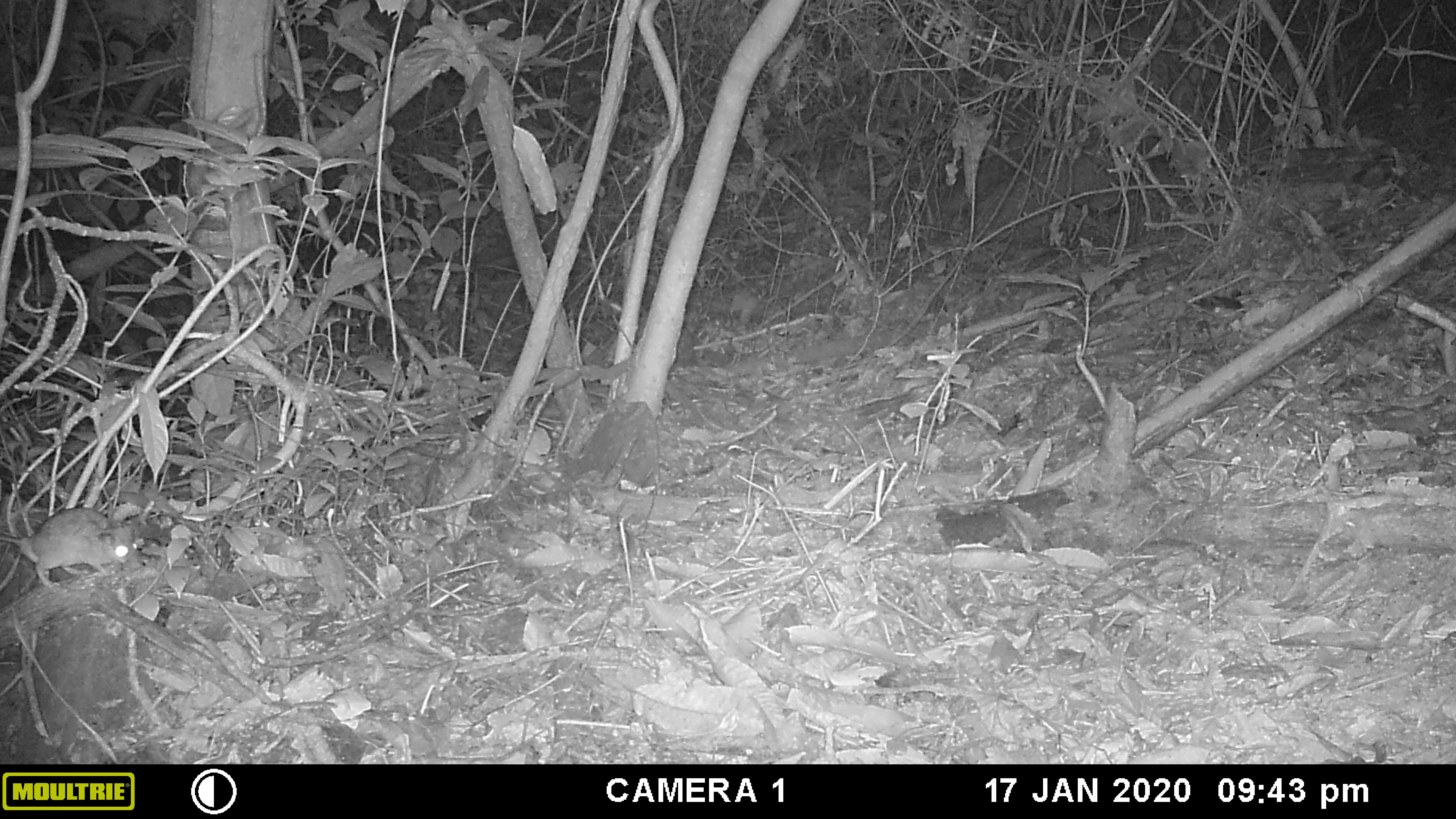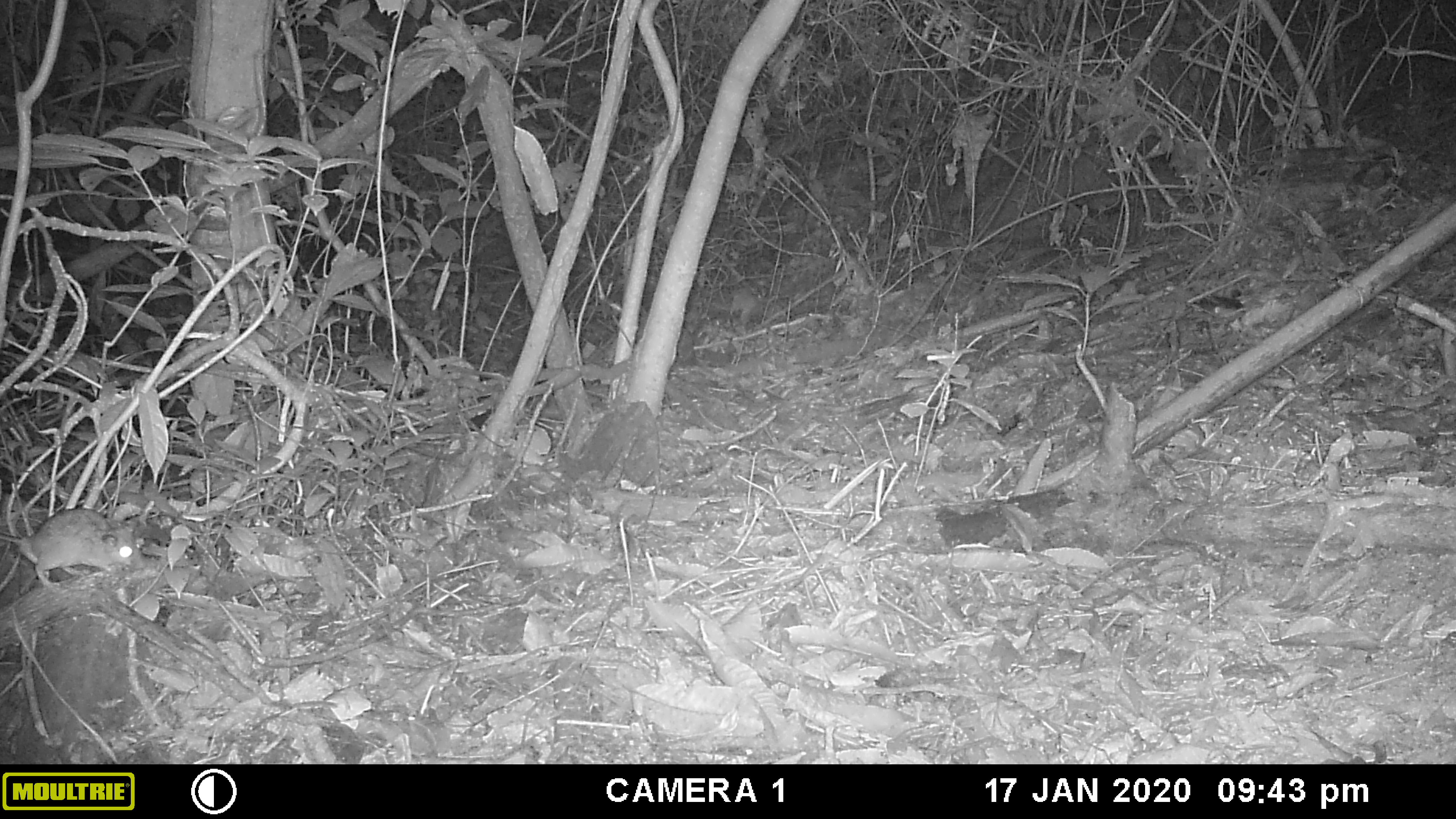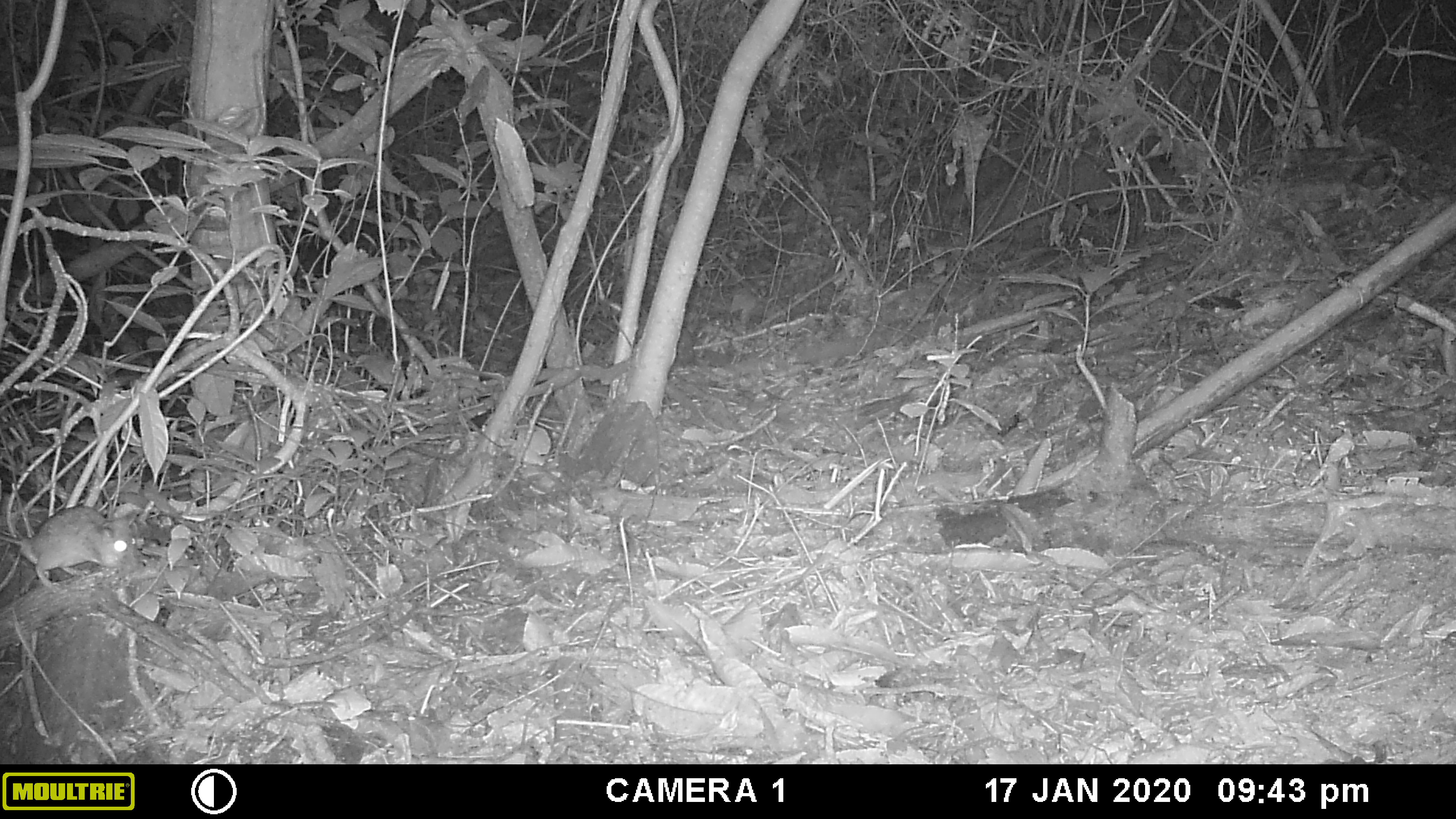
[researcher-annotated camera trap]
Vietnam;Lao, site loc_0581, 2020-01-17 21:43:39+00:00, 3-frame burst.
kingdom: Animalia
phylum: Chordata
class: Mammalia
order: Rodentia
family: Muridae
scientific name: Muridae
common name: old-world mice and rats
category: unidentified murid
Unidentified murid (old-world mice and rats) (Muridae). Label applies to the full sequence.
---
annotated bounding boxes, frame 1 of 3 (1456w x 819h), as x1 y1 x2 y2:
unidentified murid: 0 507 142 589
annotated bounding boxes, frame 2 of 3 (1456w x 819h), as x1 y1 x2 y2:
unidentified murid: 0 508 146 589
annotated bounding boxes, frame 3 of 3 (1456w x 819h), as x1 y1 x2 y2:
unidentified murid: 0 505 135 589